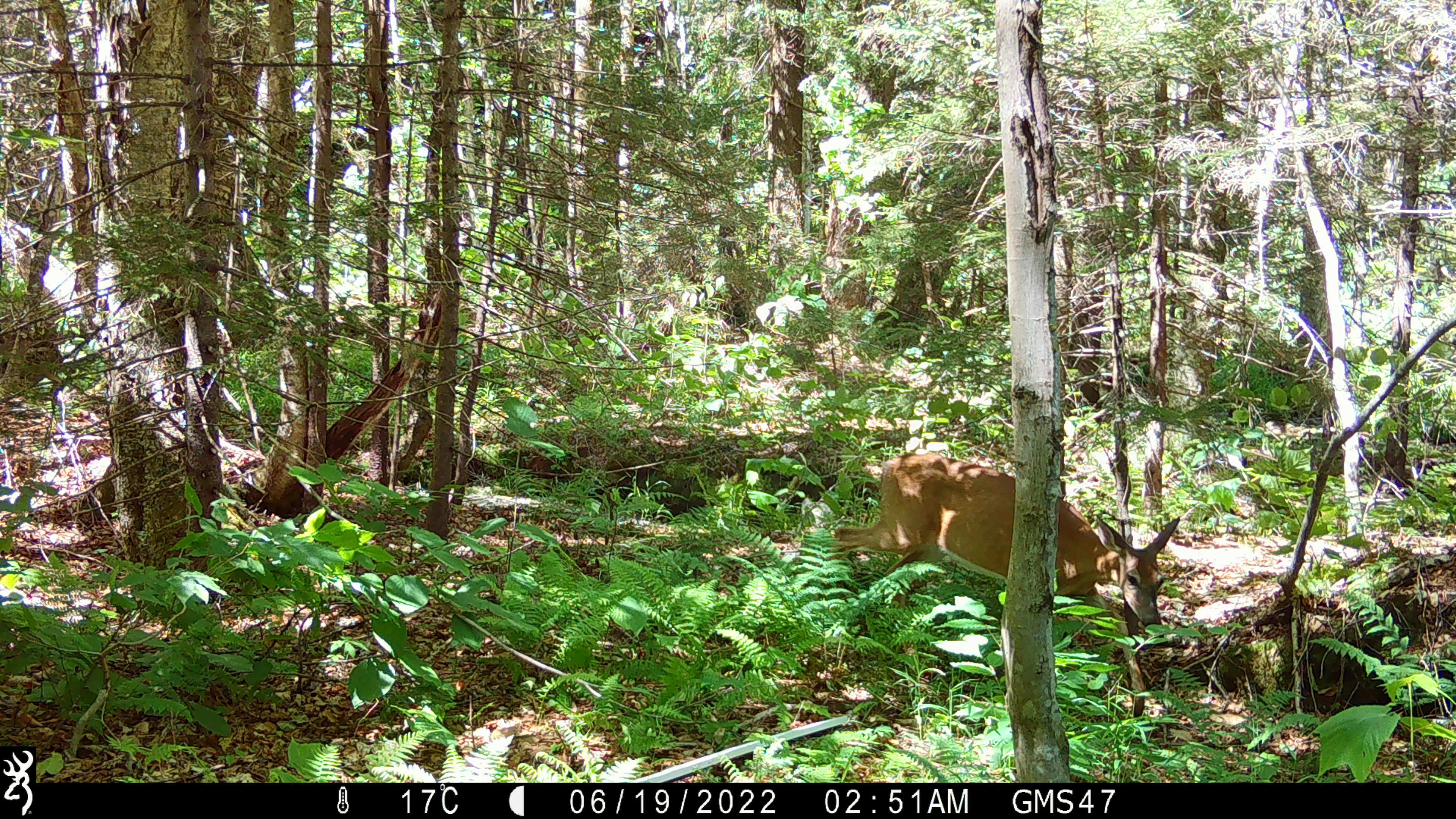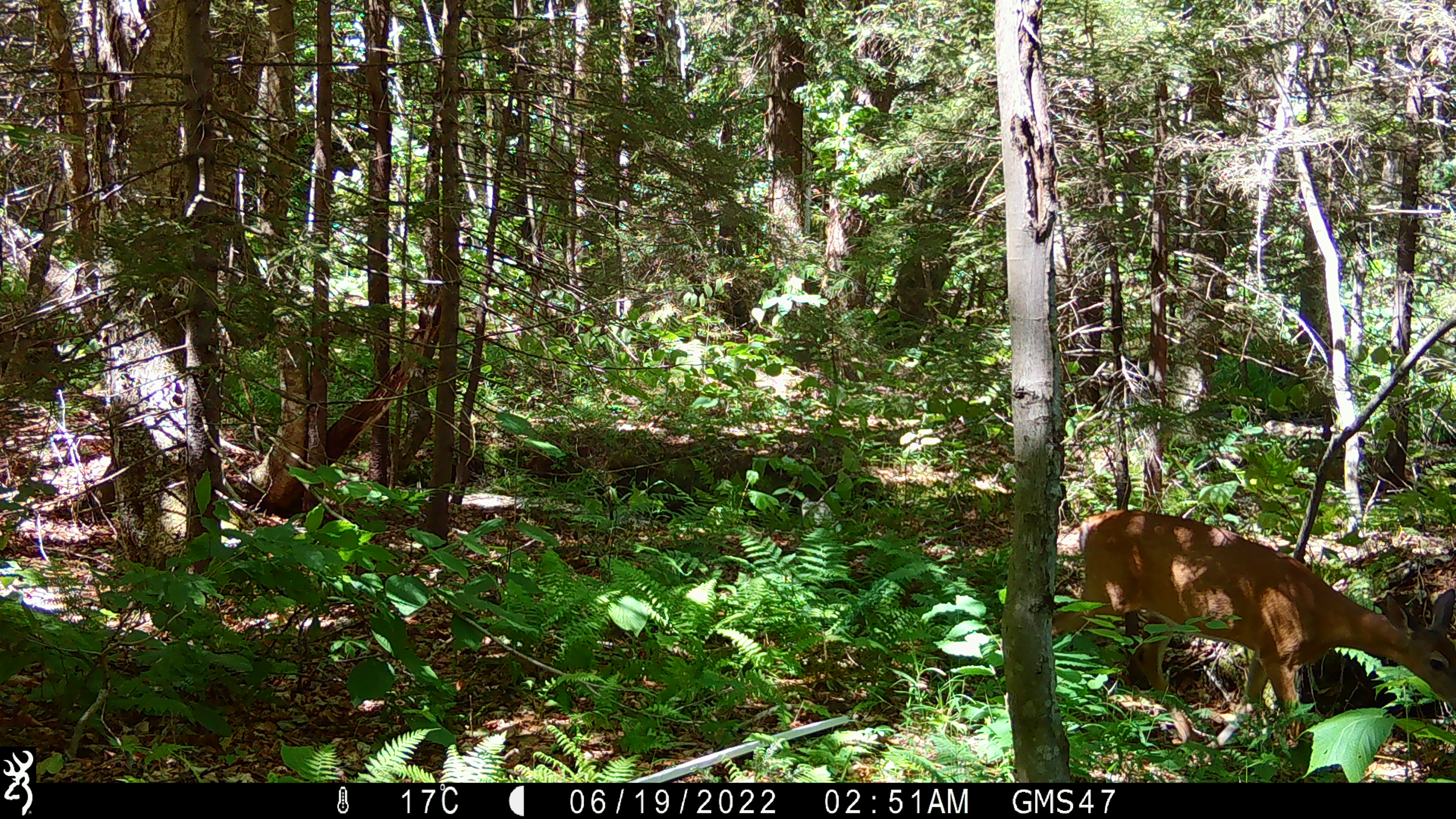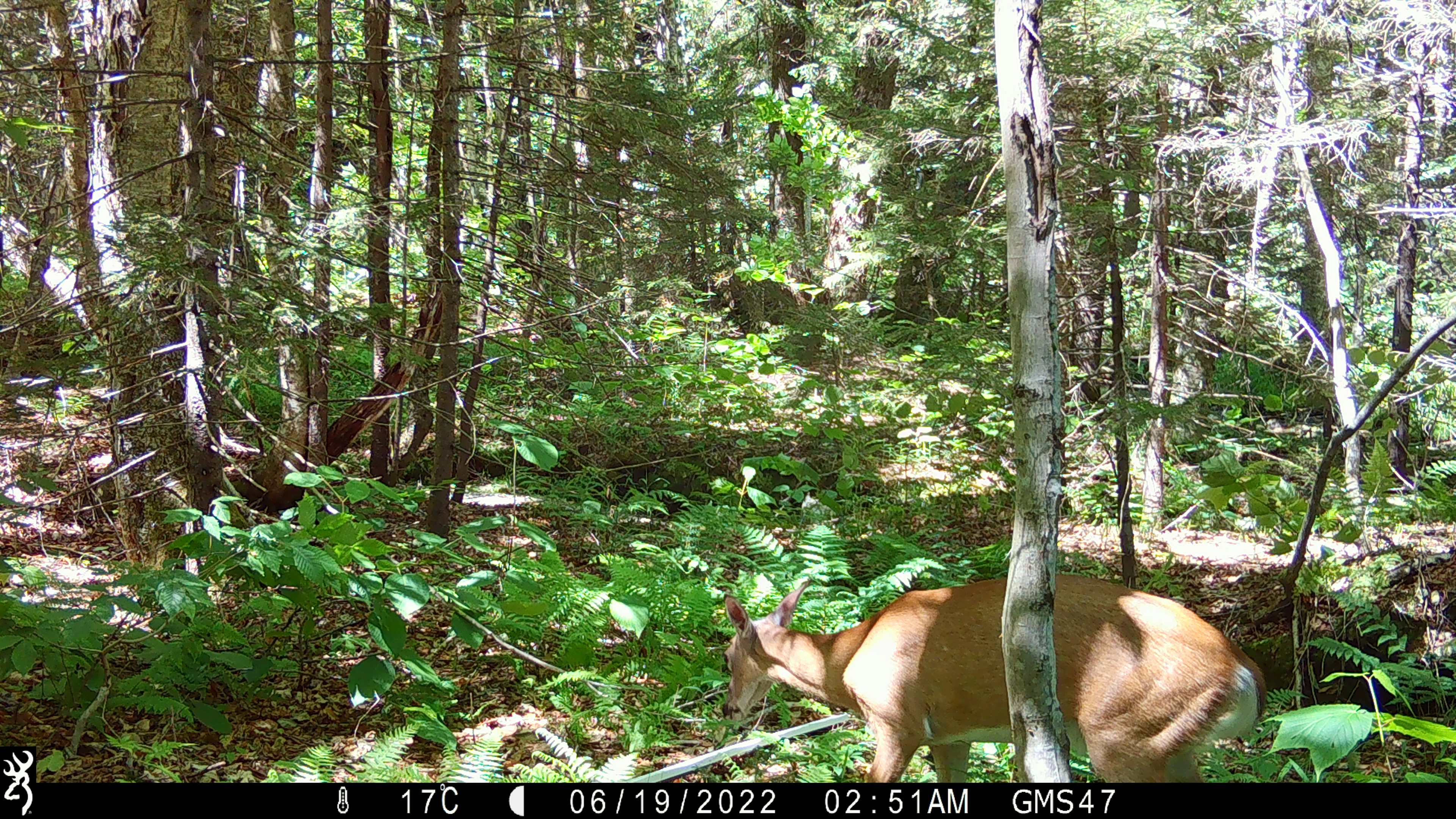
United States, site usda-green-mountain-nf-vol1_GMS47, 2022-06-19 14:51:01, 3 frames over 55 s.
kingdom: Animalia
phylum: Chordata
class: Mammalia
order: Artiodactyla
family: Cervidae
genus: Odocoileus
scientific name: Odocoileus virginianus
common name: white-tailed deer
White-tailed deer (Odocoileus virginianus).